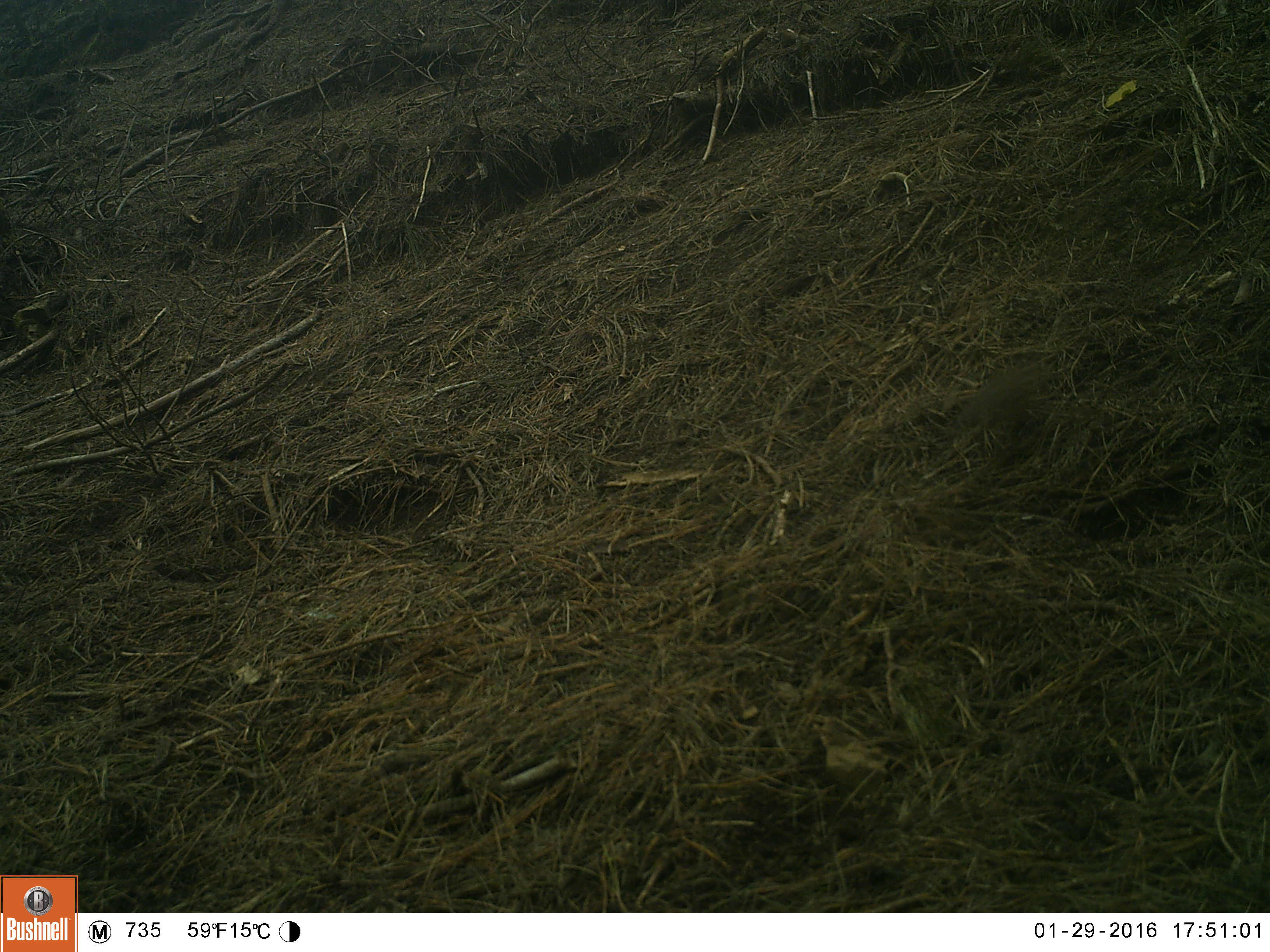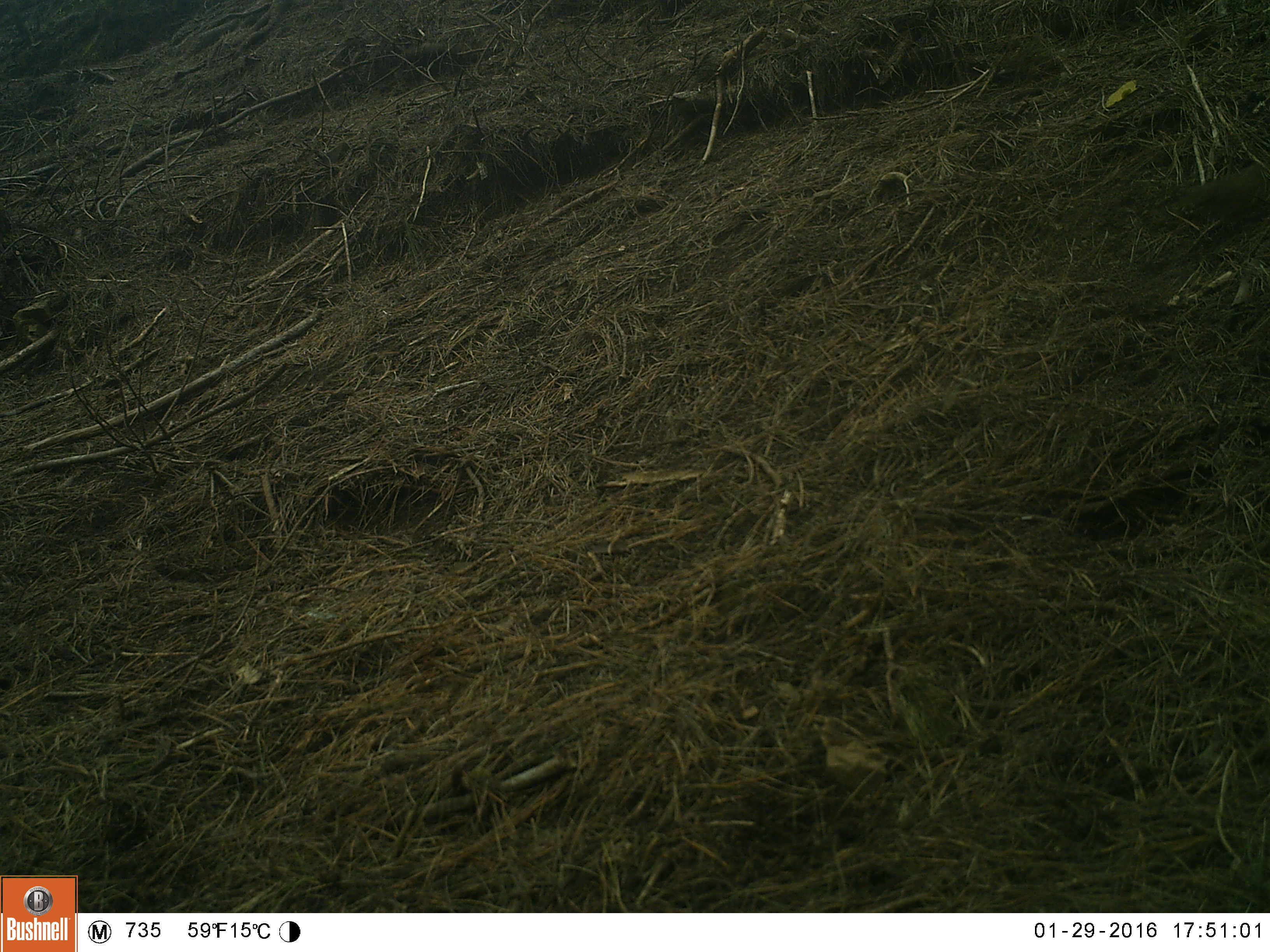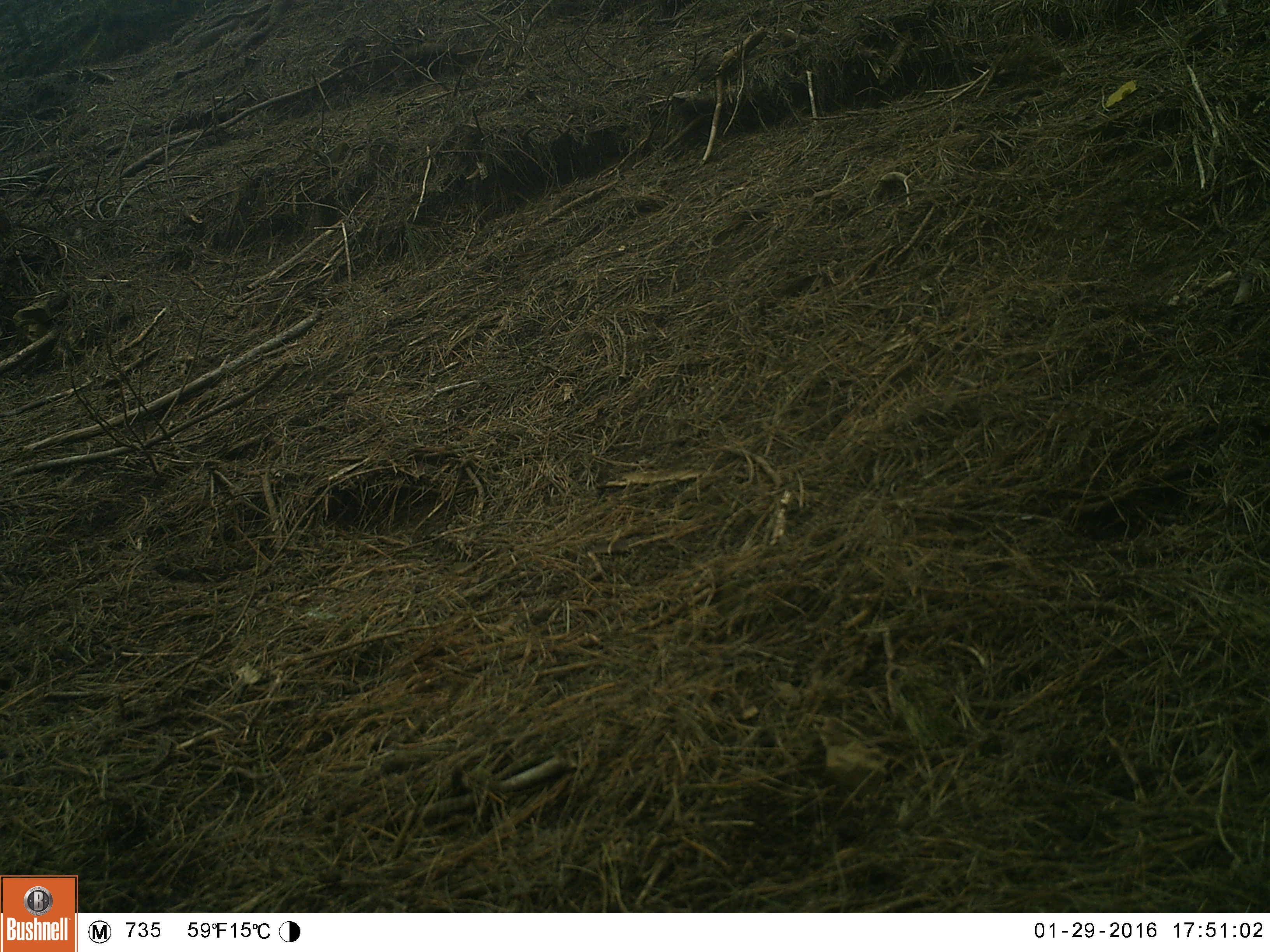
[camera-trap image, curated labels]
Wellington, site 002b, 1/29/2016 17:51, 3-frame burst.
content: unidentified animal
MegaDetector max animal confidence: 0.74